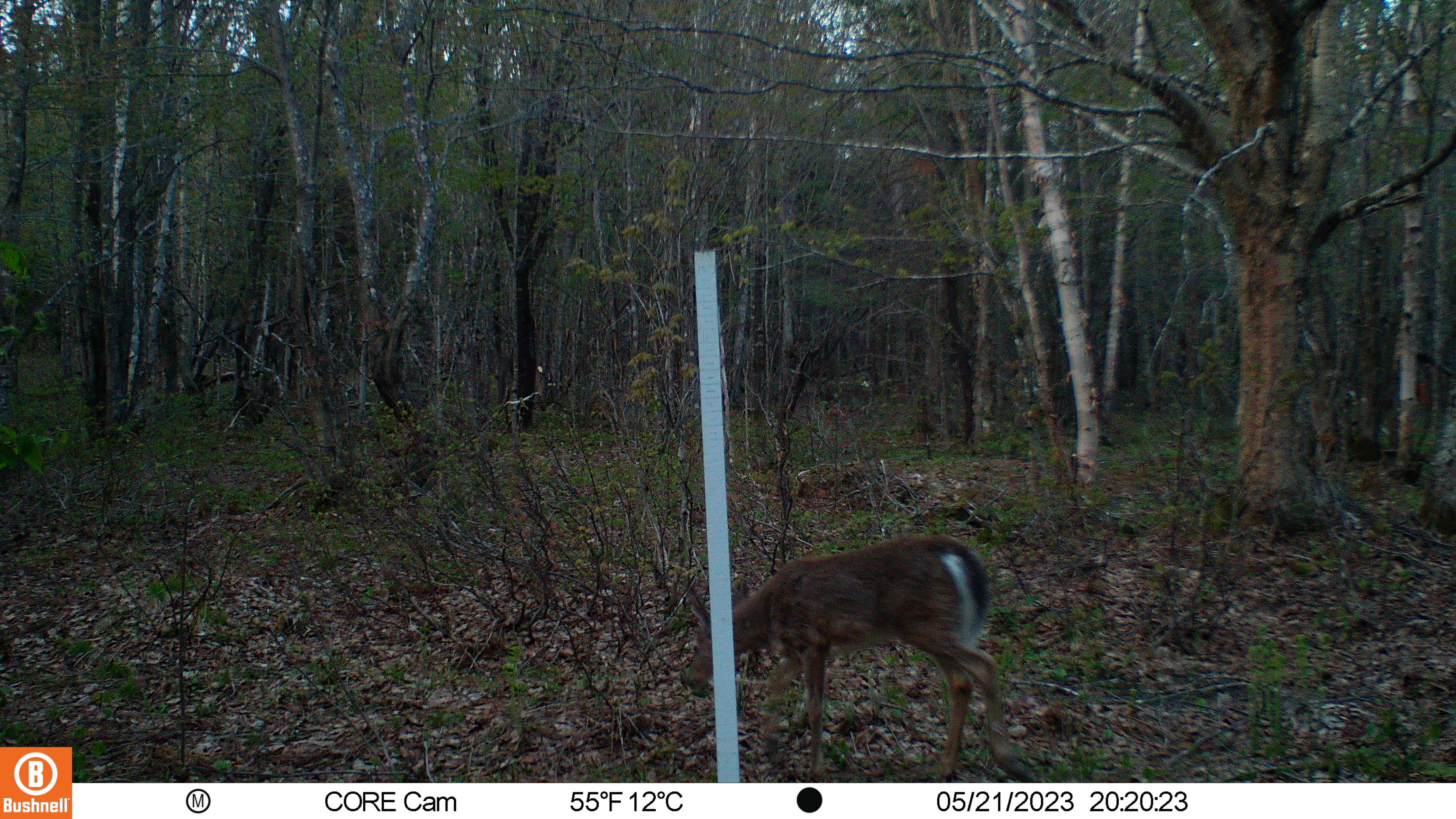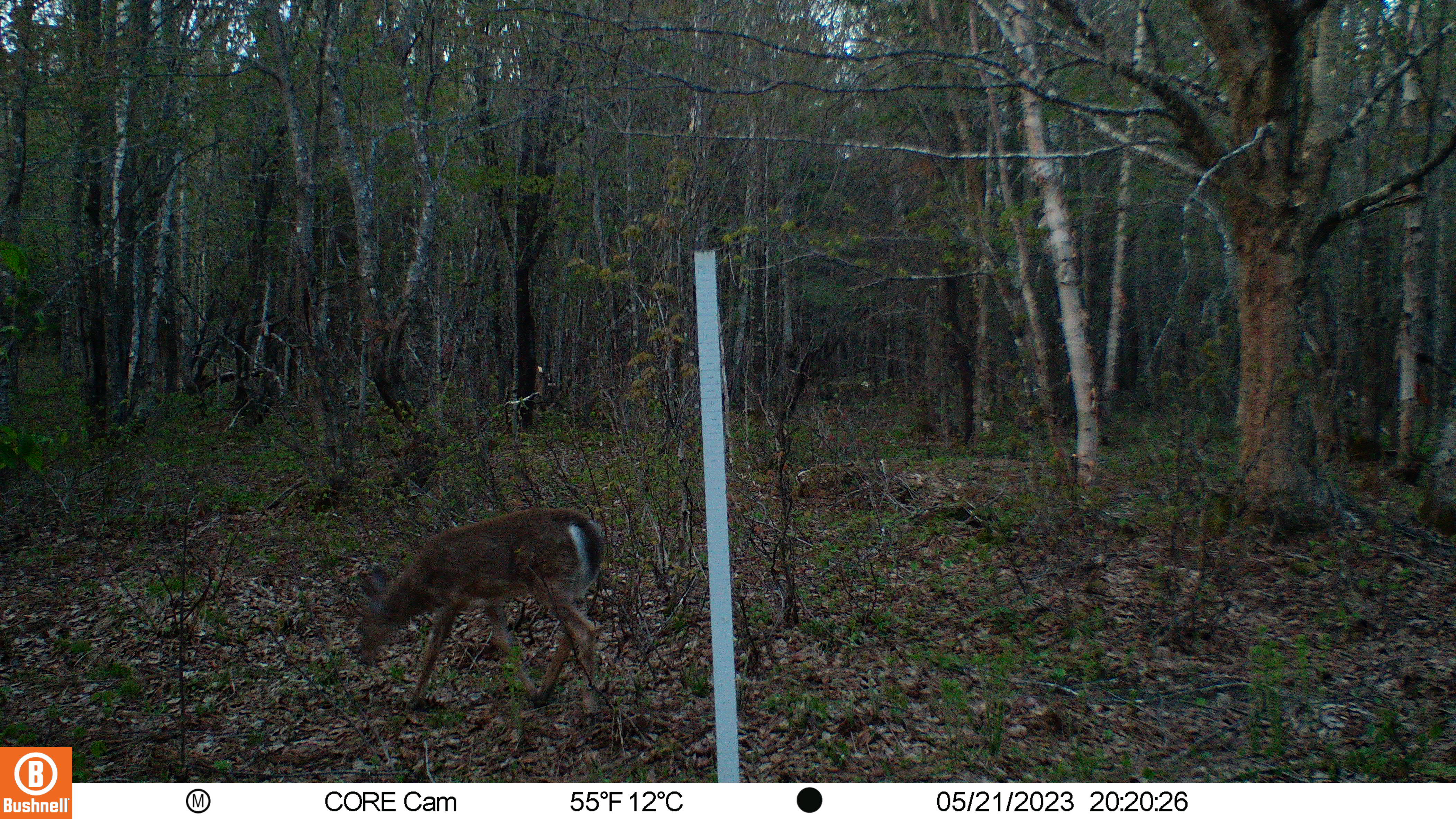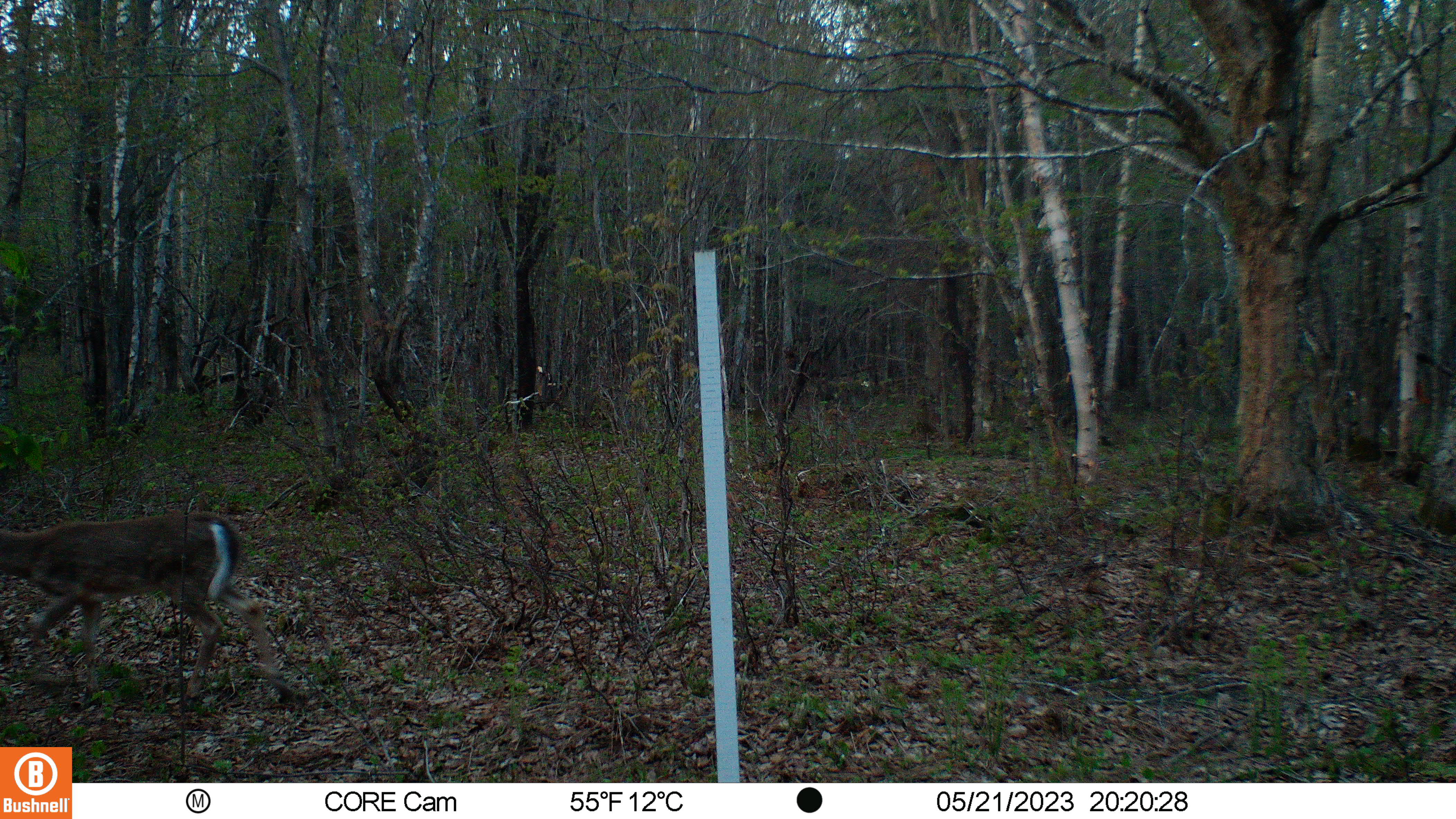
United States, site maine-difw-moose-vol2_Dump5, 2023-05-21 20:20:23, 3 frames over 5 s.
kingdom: Animalia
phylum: Chordata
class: Mammalia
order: Artiodactyla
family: Cervidae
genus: Odocoileus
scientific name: Odocoileus virginianus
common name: white-tailed deer